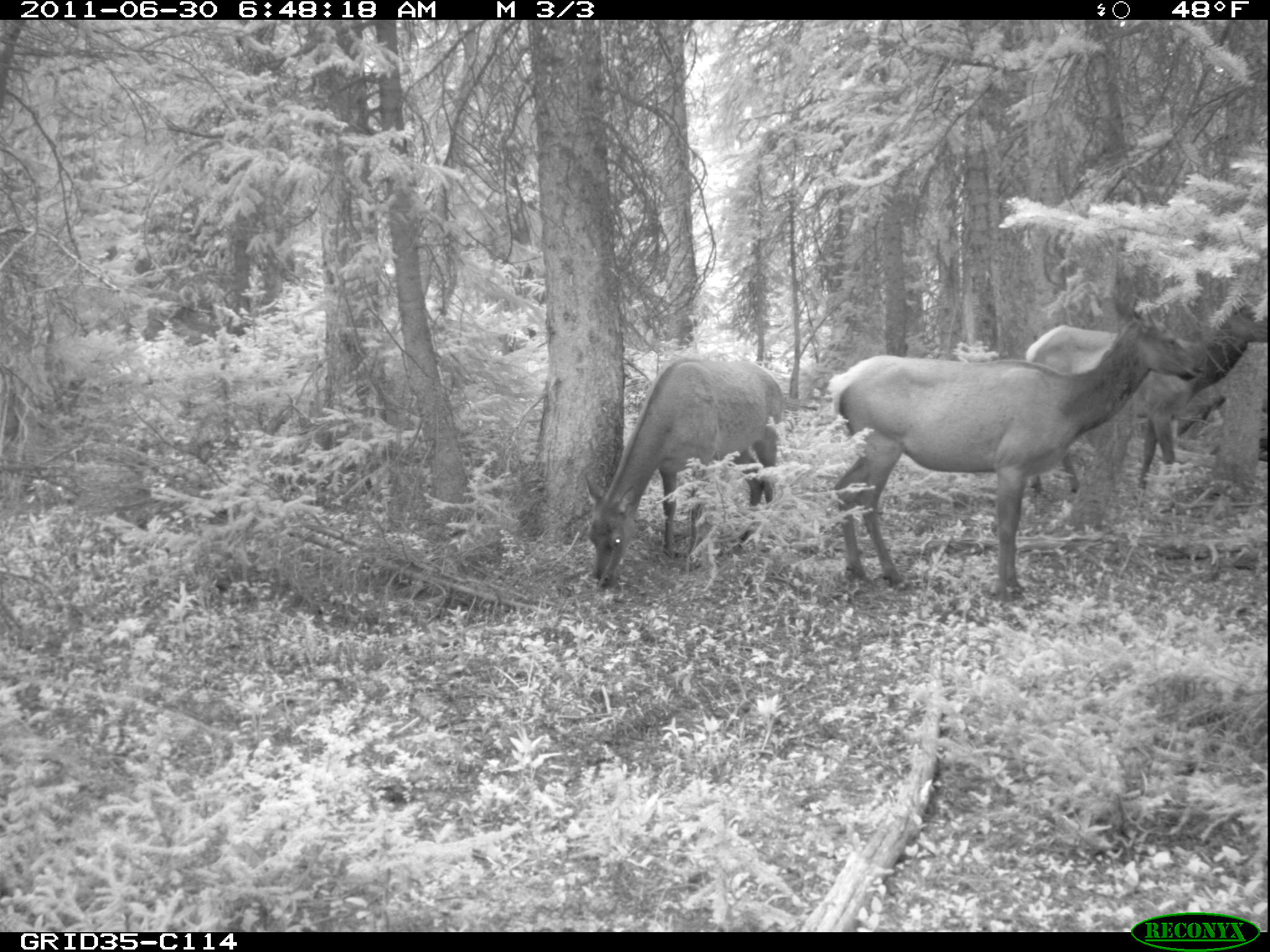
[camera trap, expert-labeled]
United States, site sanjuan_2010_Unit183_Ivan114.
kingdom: Animalia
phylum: Chordata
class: Mammalia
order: Artiodactyla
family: Cervidae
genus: Cervus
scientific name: Cervus elaphus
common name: red deer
Cervus elaphus (red deer).